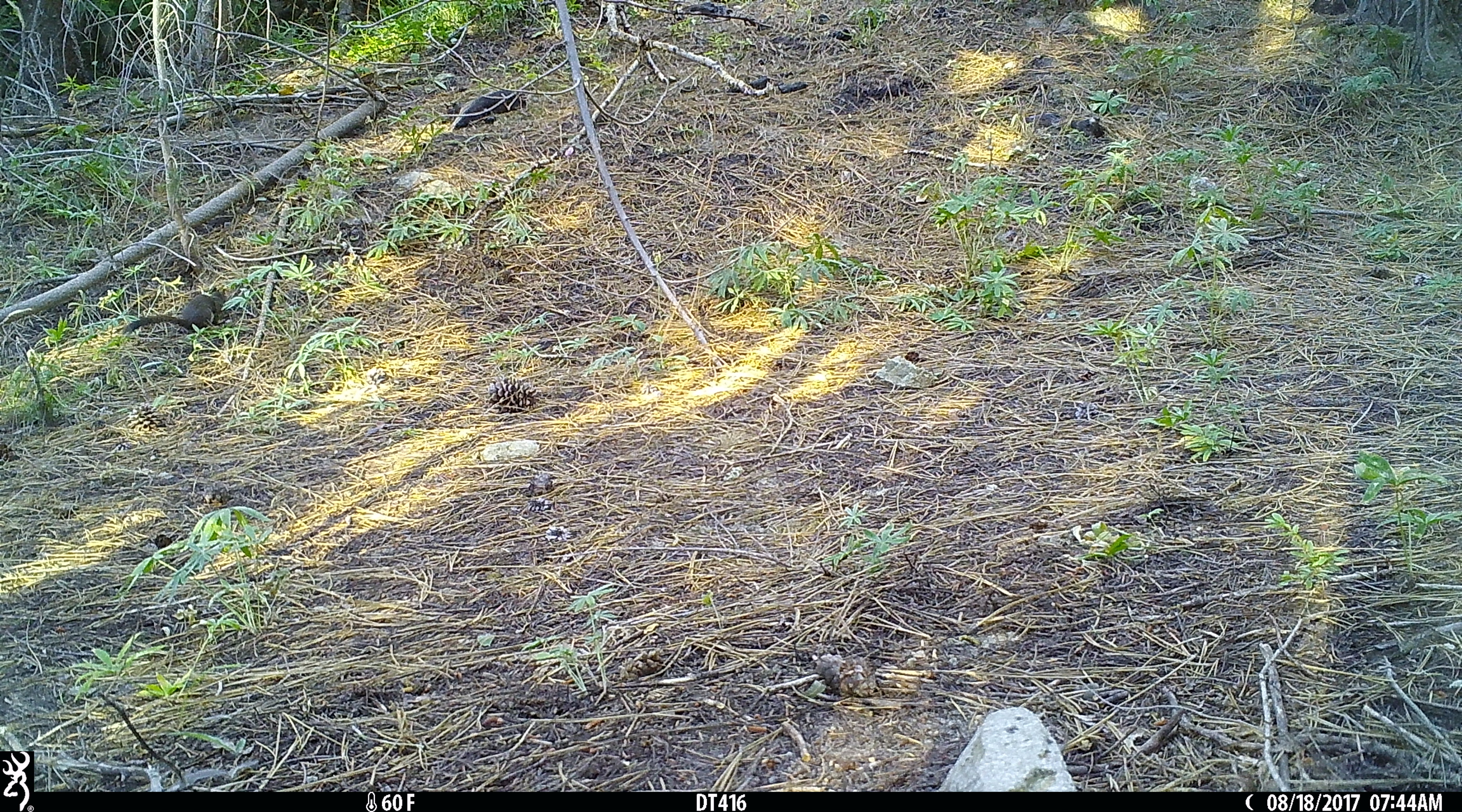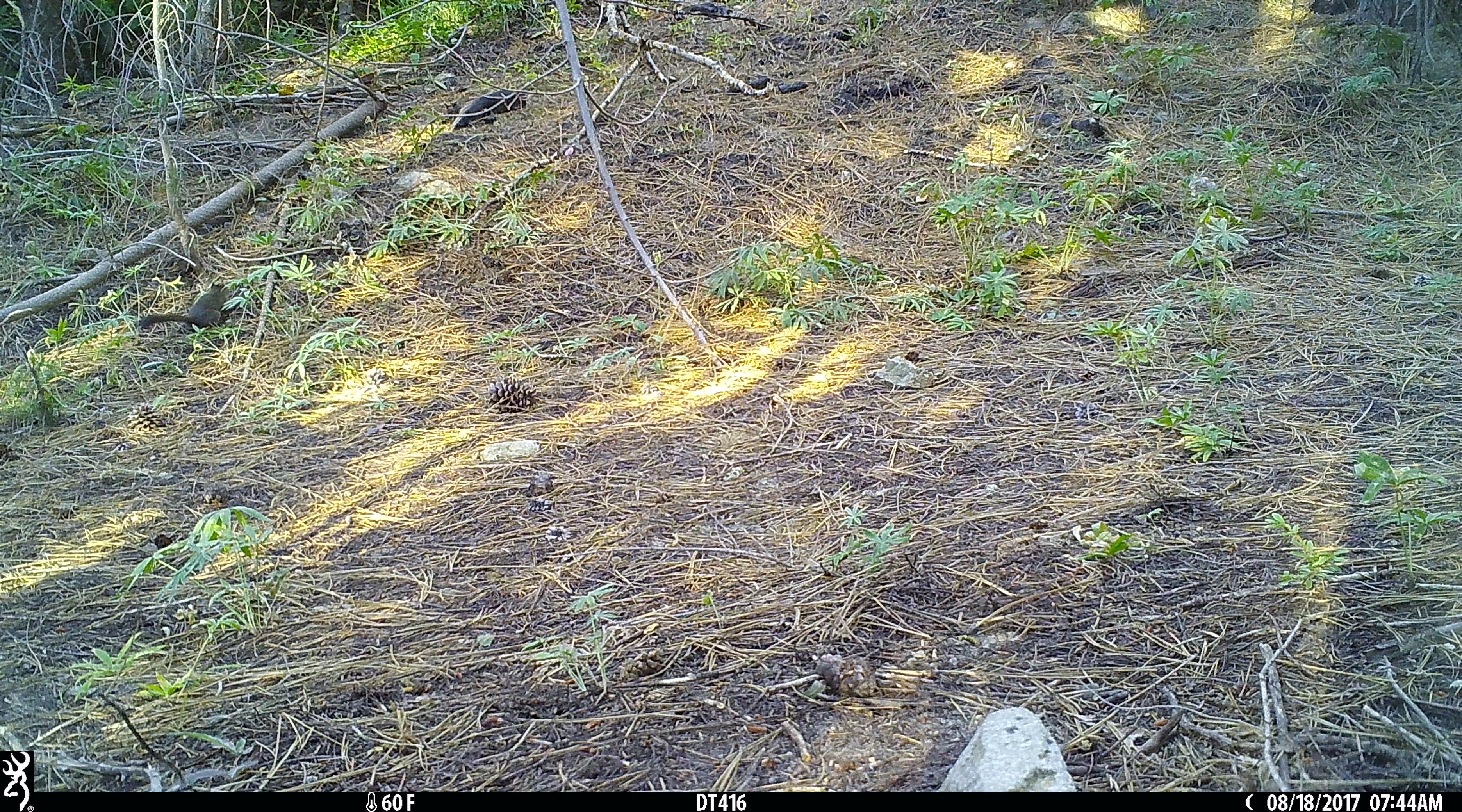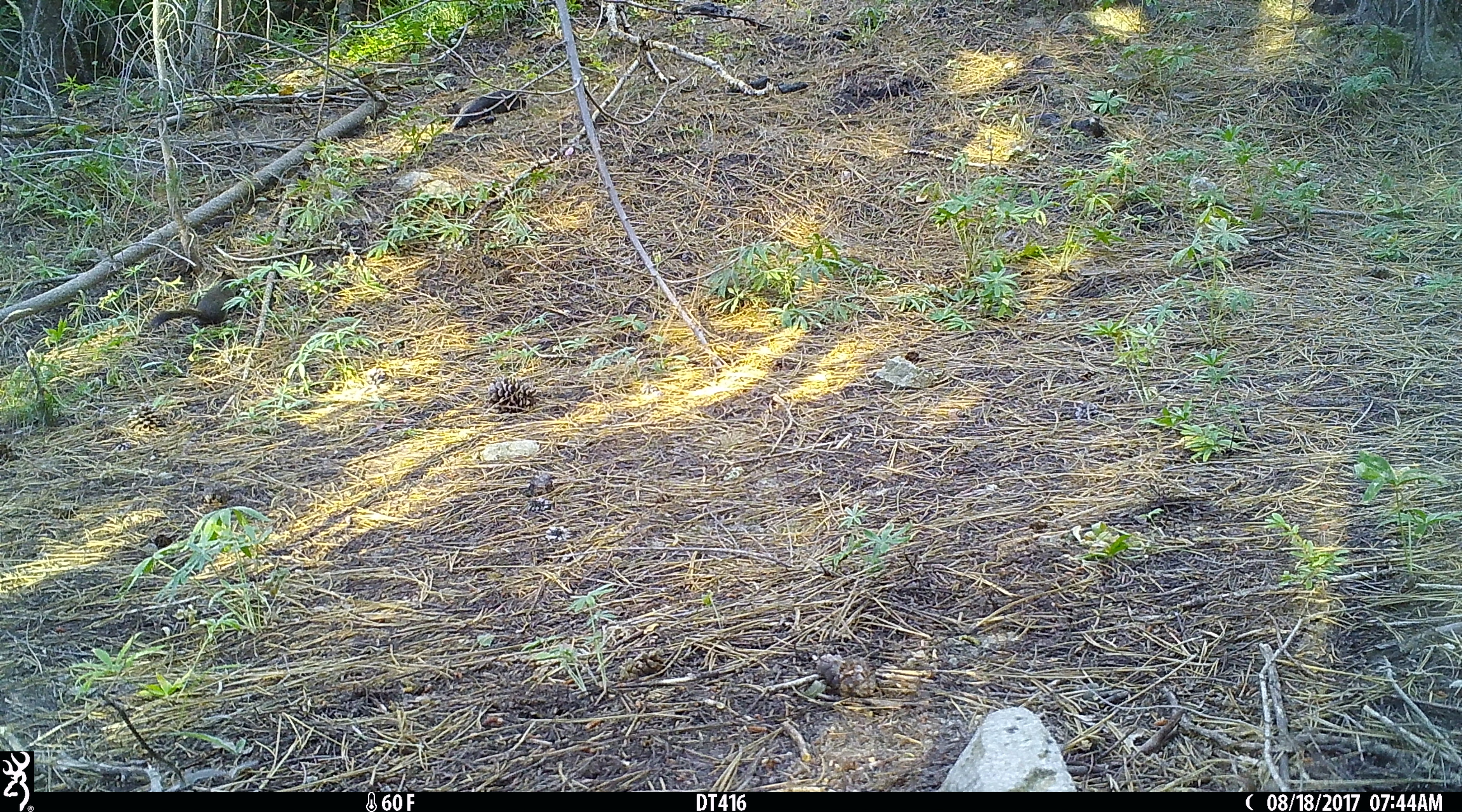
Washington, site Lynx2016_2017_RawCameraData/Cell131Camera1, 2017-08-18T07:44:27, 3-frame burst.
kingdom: Animalia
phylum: Chordata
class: Mammalia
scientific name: Mammalia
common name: small mammal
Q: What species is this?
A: Small mammal (Mammalia).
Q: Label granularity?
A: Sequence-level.